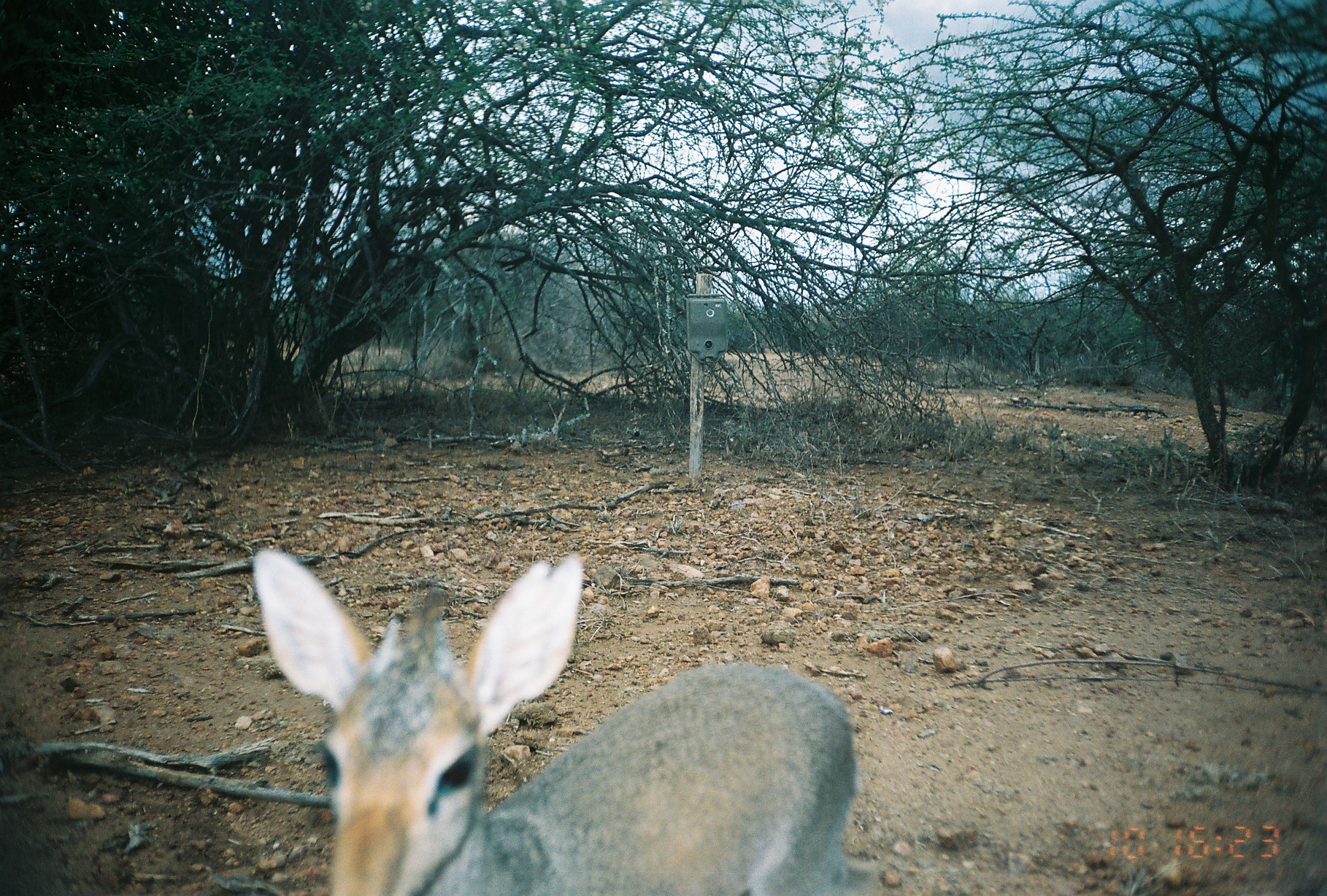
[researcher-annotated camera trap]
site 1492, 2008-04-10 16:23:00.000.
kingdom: Animalia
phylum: Chordata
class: Mammalia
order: Artiodactyla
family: Bovidae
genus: Madoqua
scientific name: Madoqua guentheri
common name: günther's dik-dik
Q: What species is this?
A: Madoqua guentheri (günther's dik-dik).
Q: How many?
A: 1.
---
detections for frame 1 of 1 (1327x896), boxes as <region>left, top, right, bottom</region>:
madoqua guentheri: <region>252, 545, 860, 896</region>